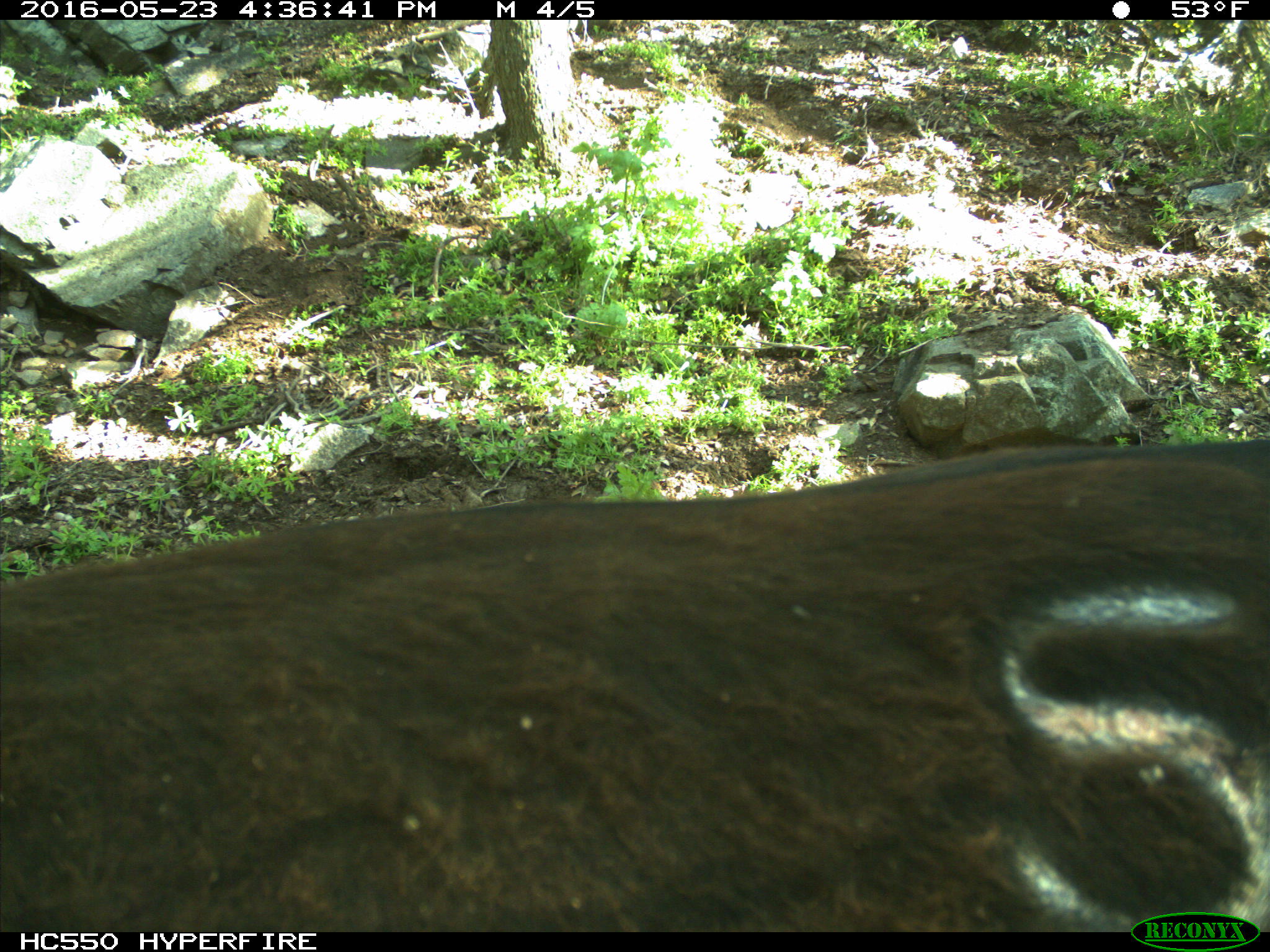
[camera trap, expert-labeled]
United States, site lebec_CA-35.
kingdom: Animalia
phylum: Chordata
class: Mammalia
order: Artiodactyla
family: Bovidae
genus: Bos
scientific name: Bos taurus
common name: domestic cow